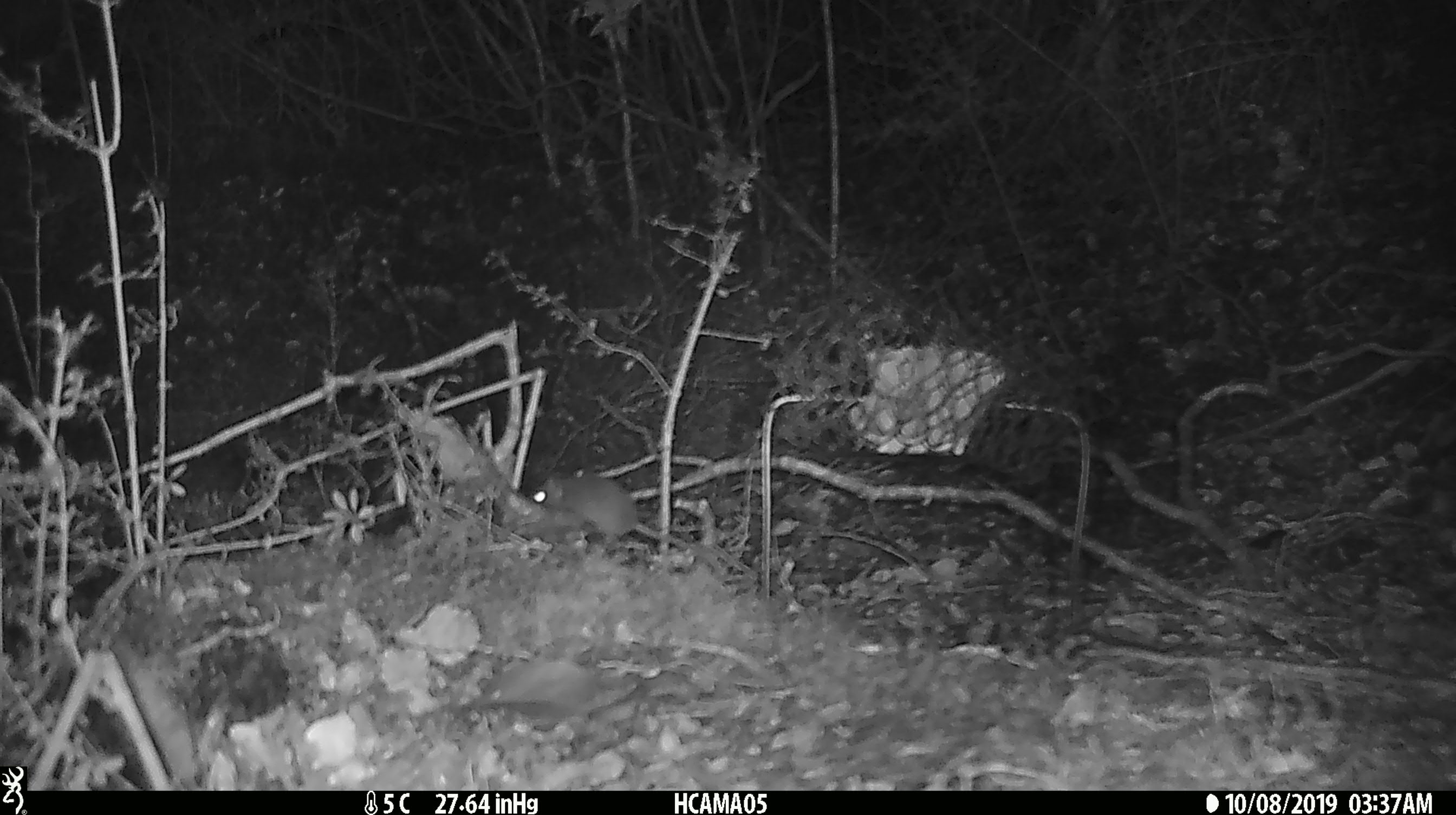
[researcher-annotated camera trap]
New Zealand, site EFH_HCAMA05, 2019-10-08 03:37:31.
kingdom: Animalia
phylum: Chordata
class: Mammalia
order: Rodentia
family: Muridae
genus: Mus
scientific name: Mus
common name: mouse